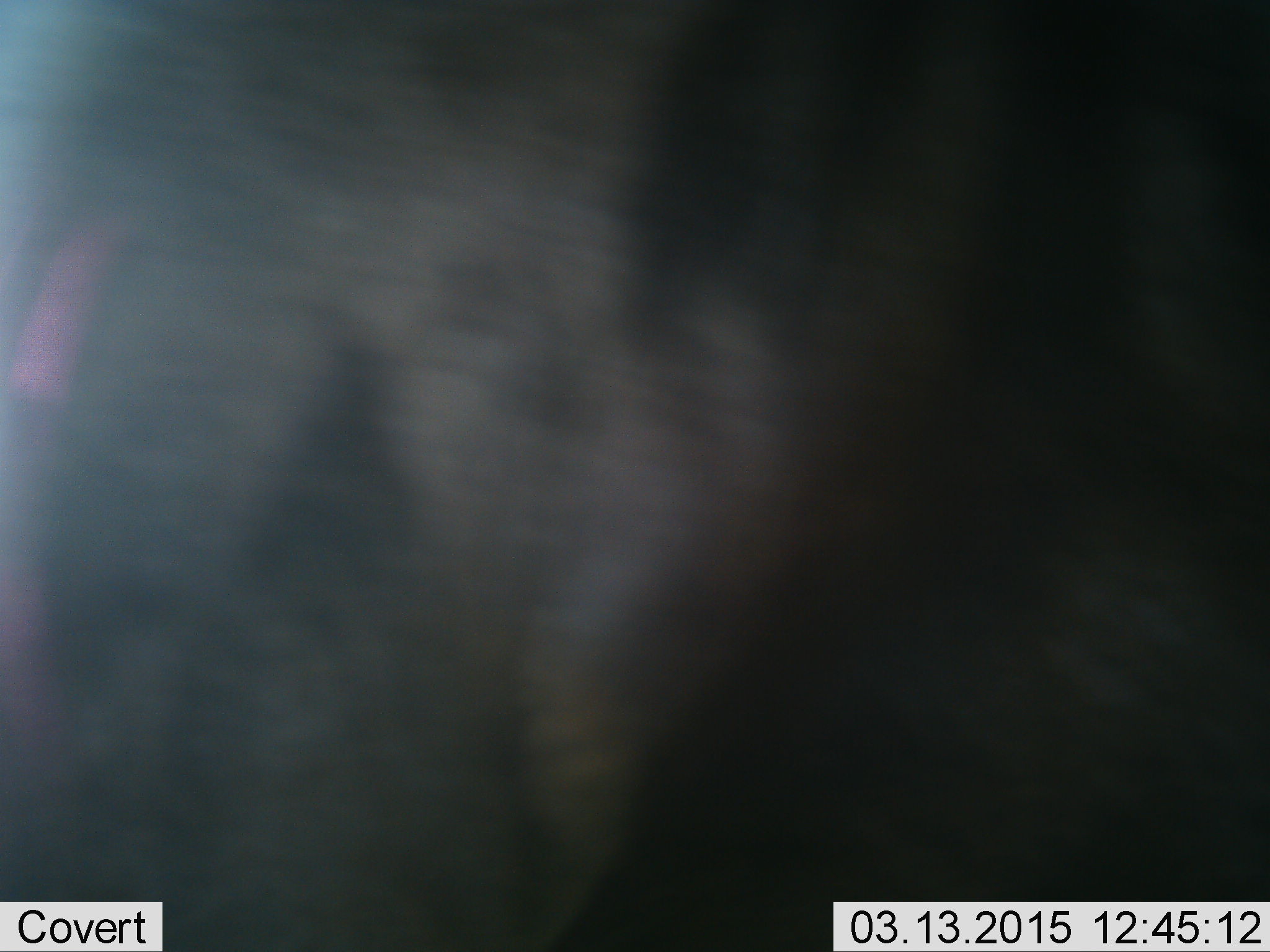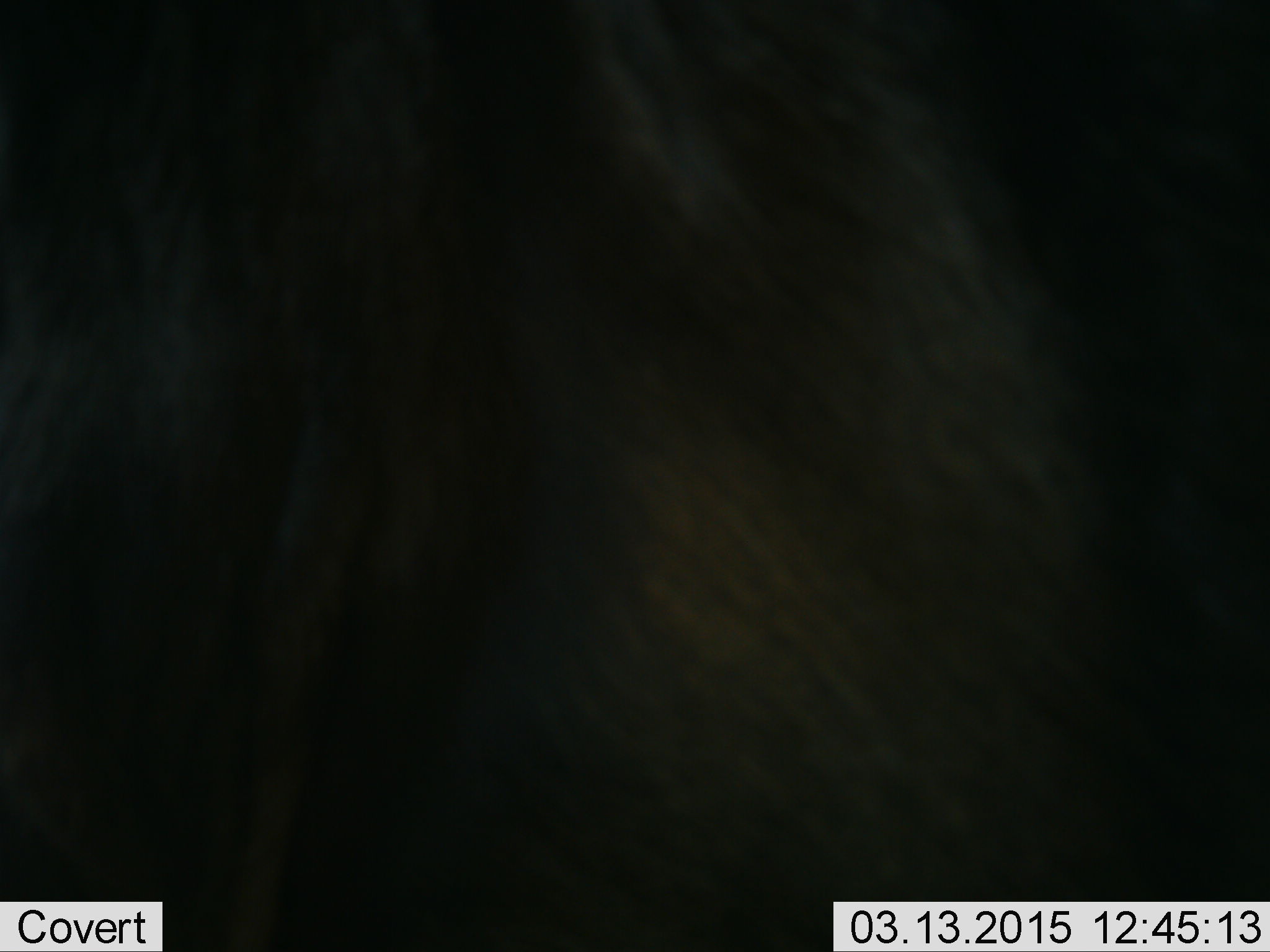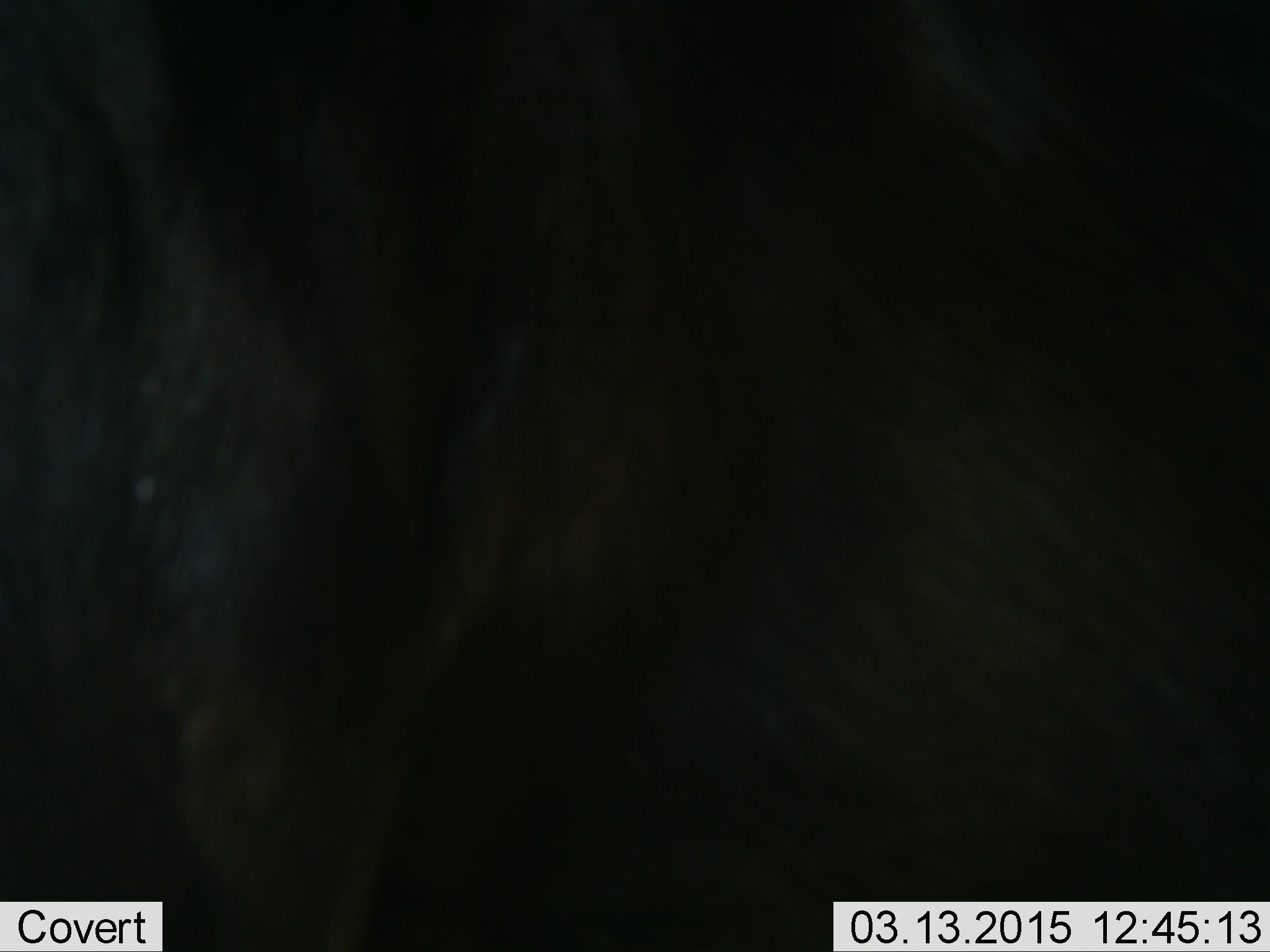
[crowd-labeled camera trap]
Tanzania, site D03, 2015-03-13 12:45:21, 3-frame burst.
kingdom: Animalia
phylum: Chordata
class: Mammalia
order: Artiodactyla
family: Bovidae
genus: Connochaetes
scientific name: Connochaetes taurinus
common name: blue wildebeest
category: wildebeest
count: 1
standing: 80%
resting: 0%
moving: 40%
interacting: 0%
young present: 0%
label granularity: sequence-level